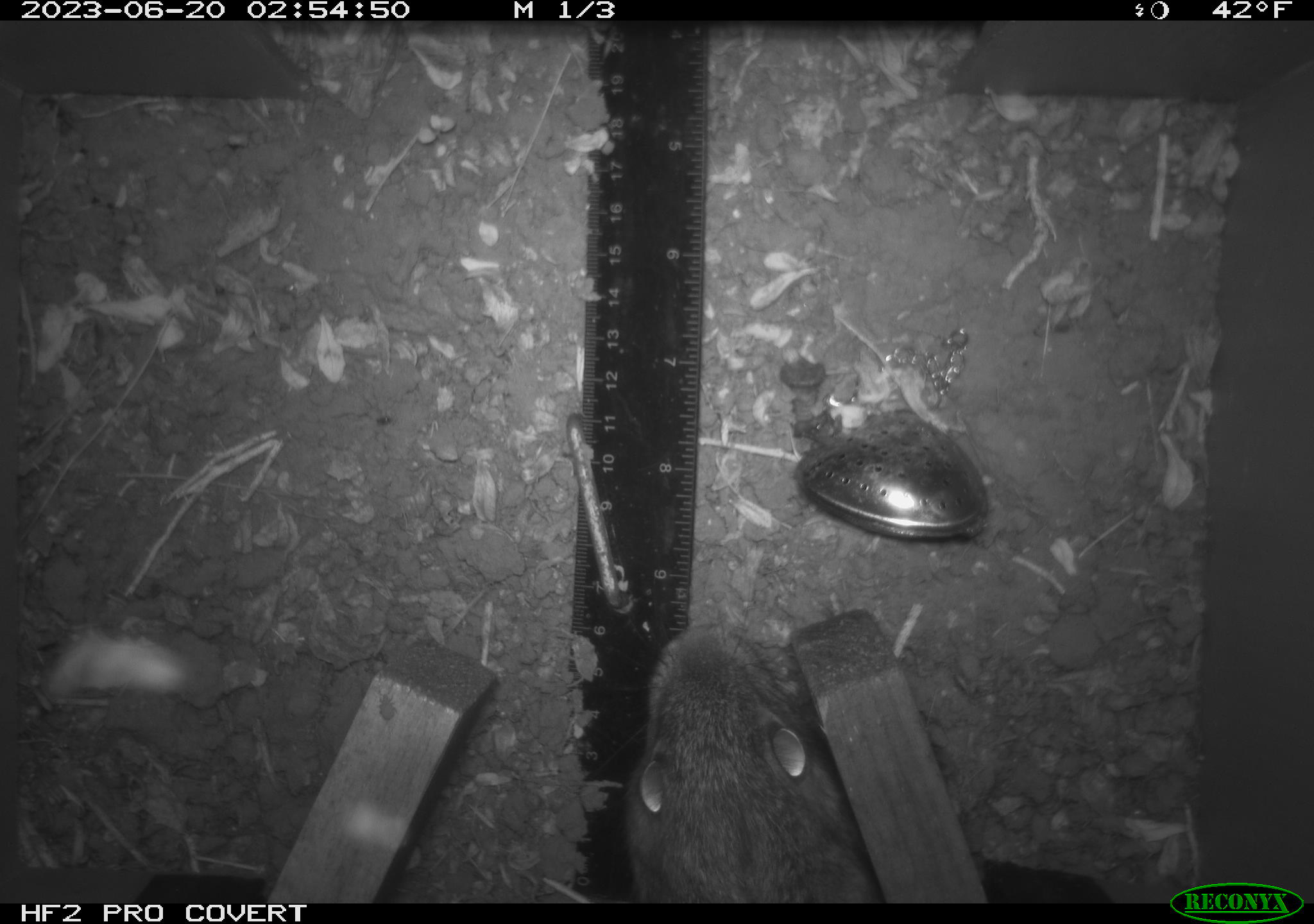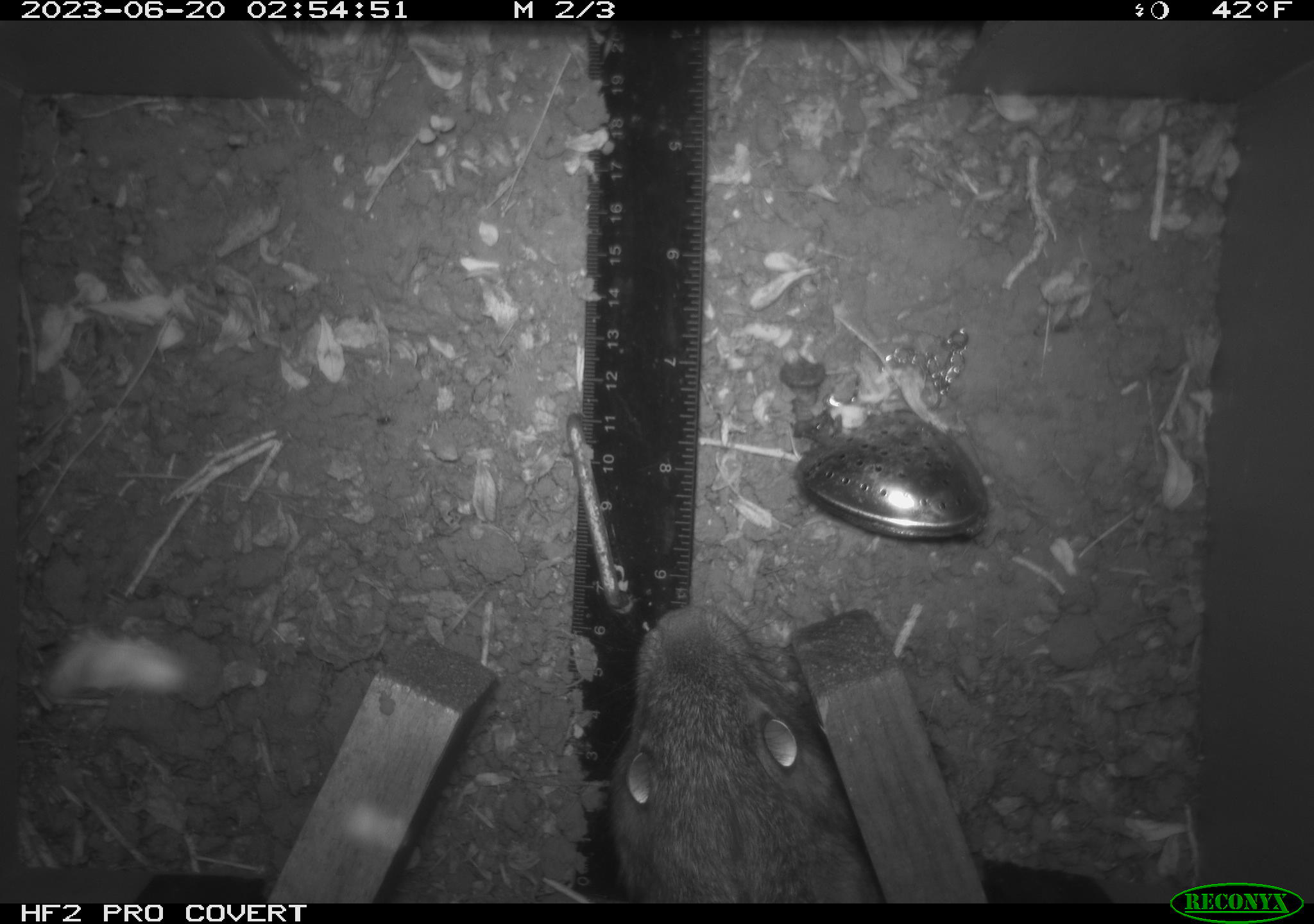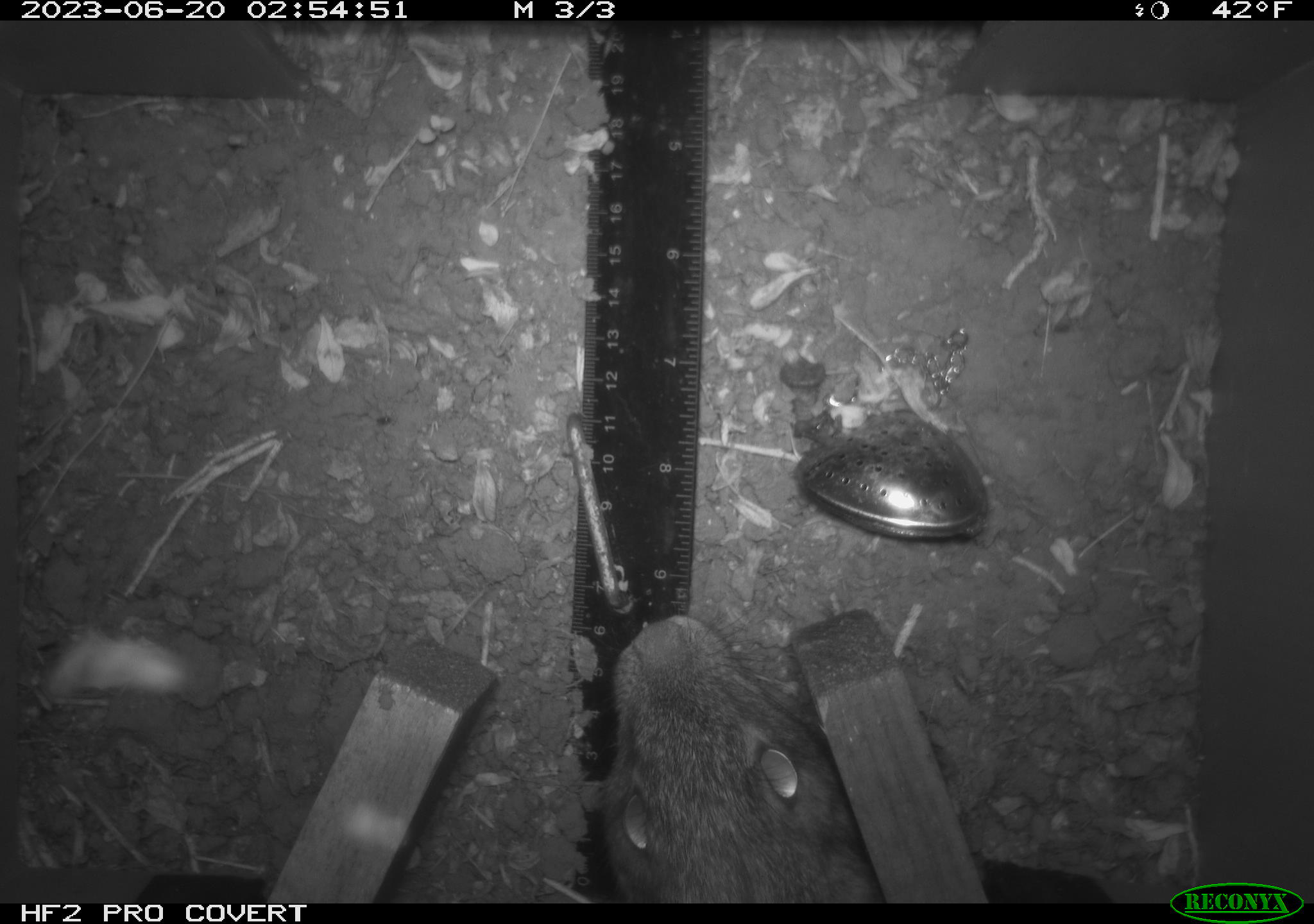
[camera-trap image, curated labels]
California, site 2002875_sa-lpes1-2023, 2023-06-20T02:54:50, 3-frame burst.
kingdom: Animalia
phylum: Chordata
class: Mammalia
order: Lagomorpha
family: Leporidae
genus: Sylvilagus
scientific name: Sylvilagus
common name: cottontail rabbits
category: sylvilagus species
Sylvilagus species (cottontail rabbits) (Sylvilagus).